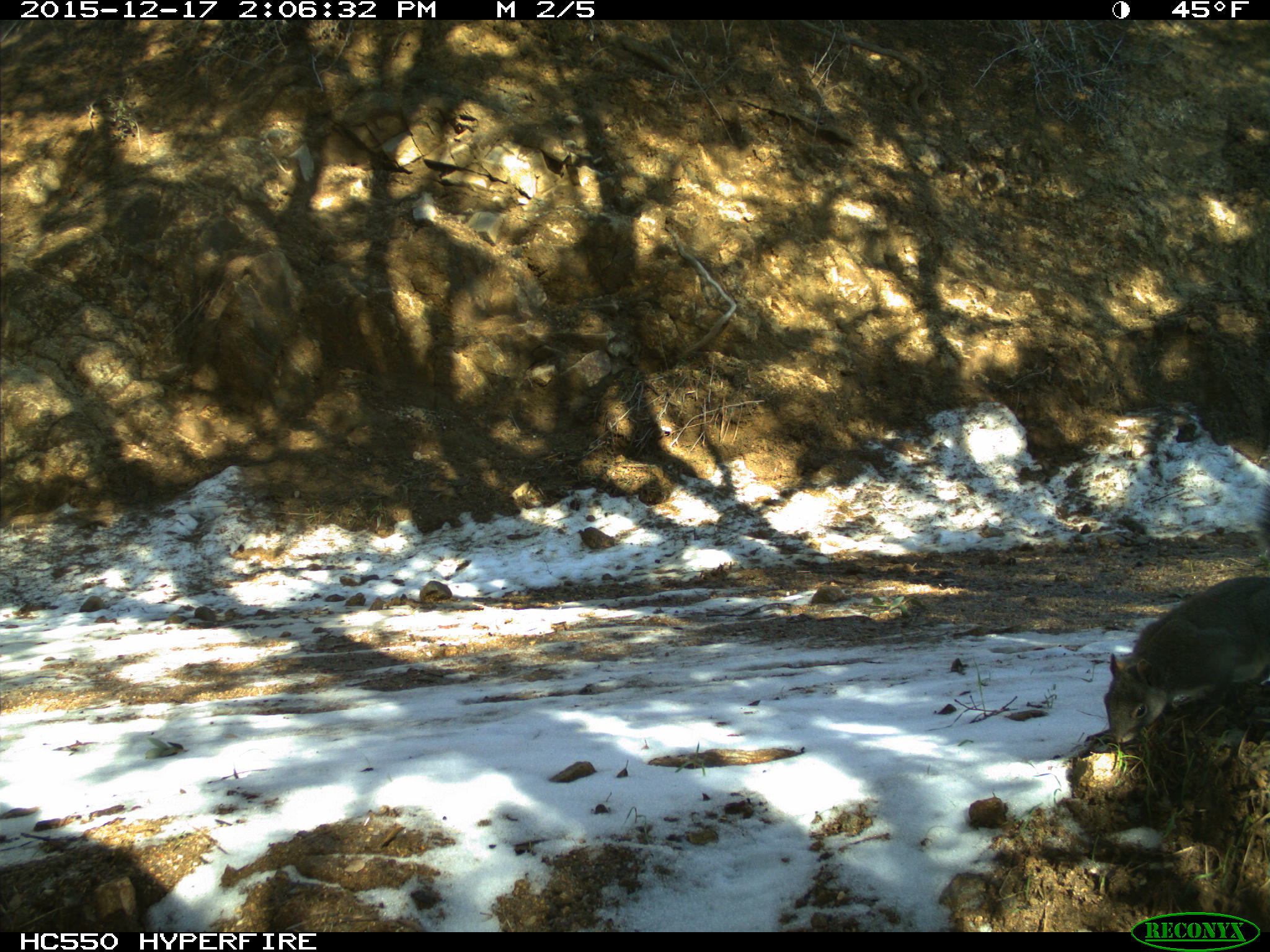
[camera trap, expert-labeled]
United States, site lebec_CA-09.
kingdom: Animalia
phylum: Chordata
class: Mammalia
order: Rodentia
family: Sciuridae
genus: Sciurus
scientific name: Sciurus carolinensis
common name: eastern gray squirrel